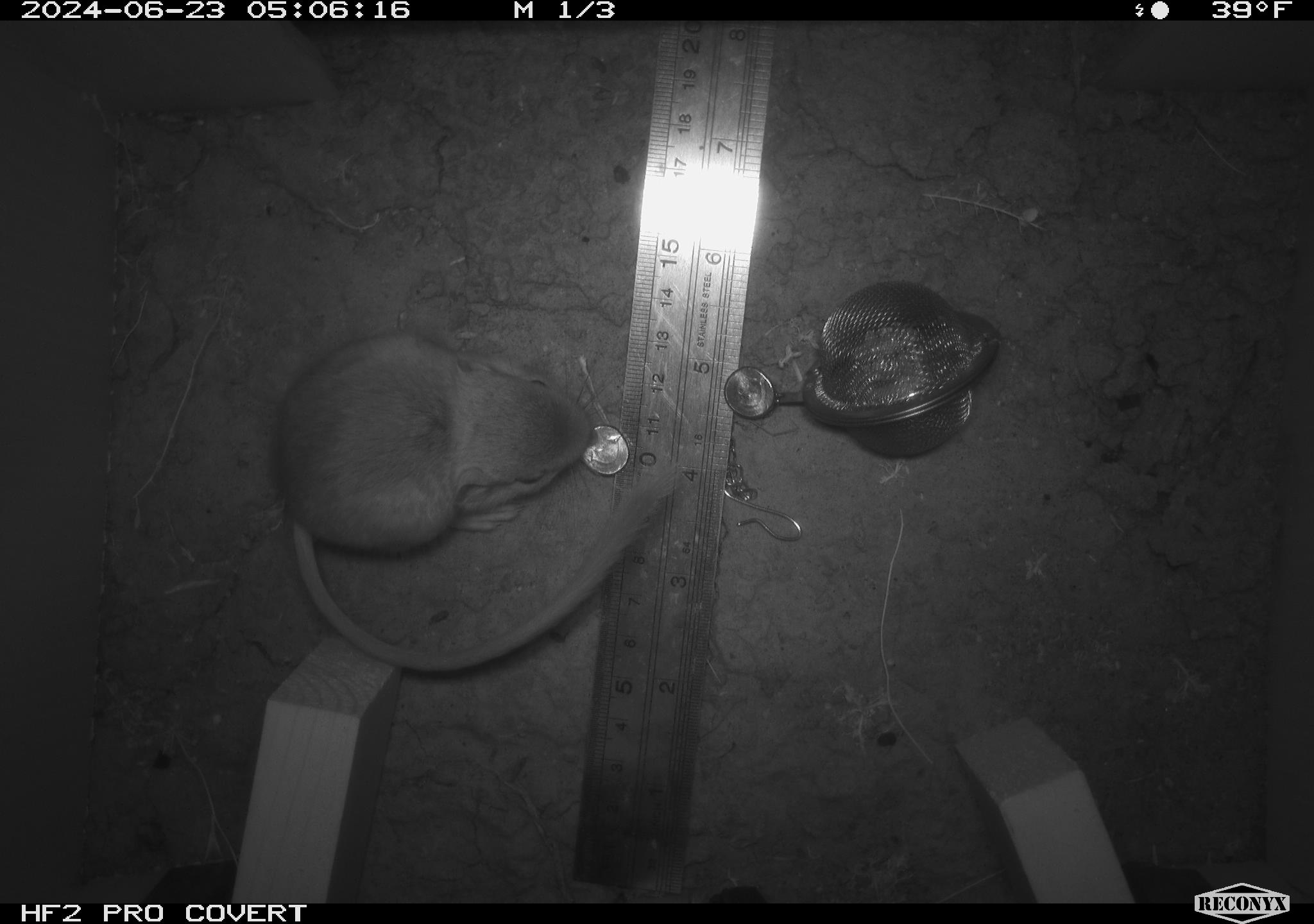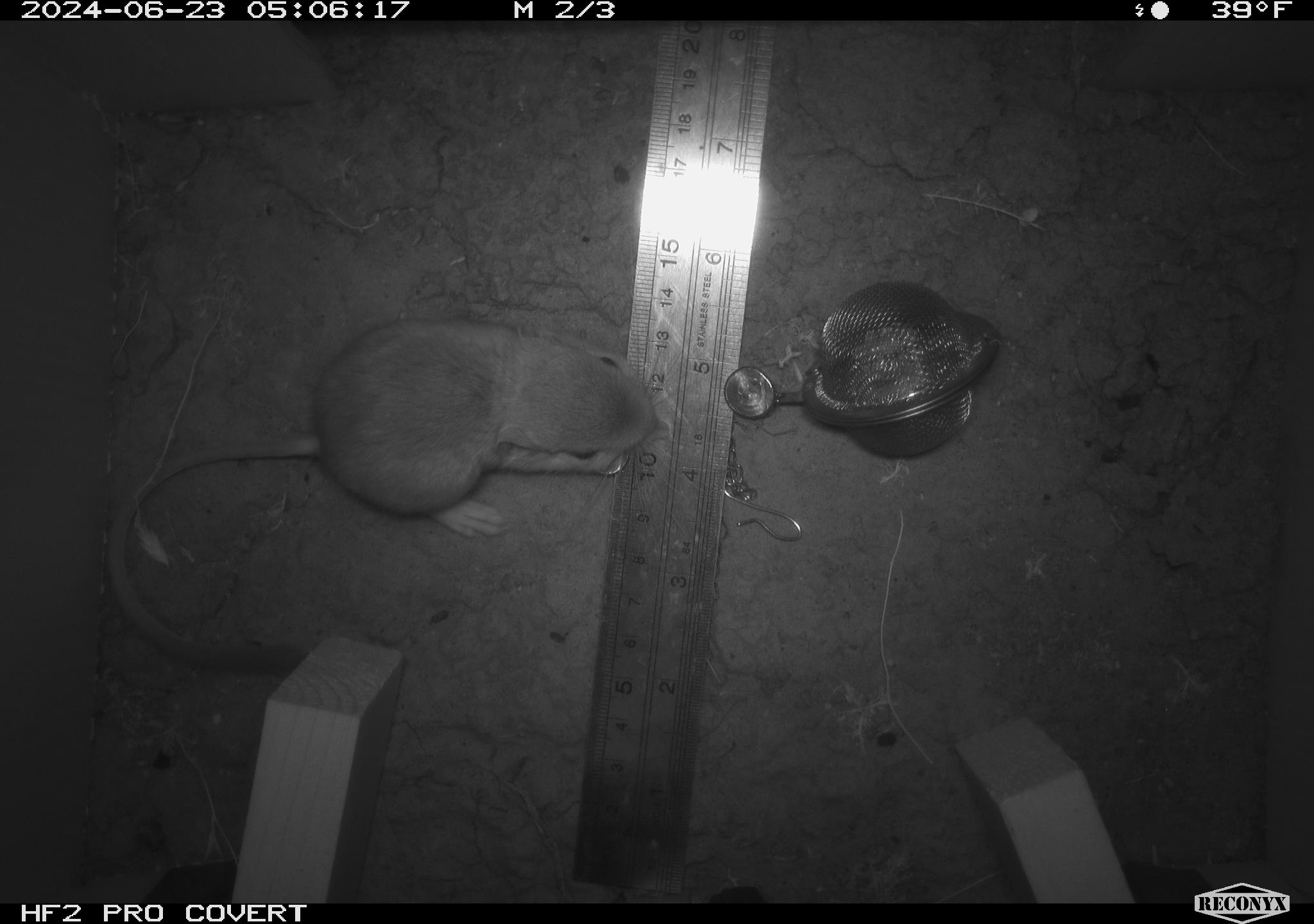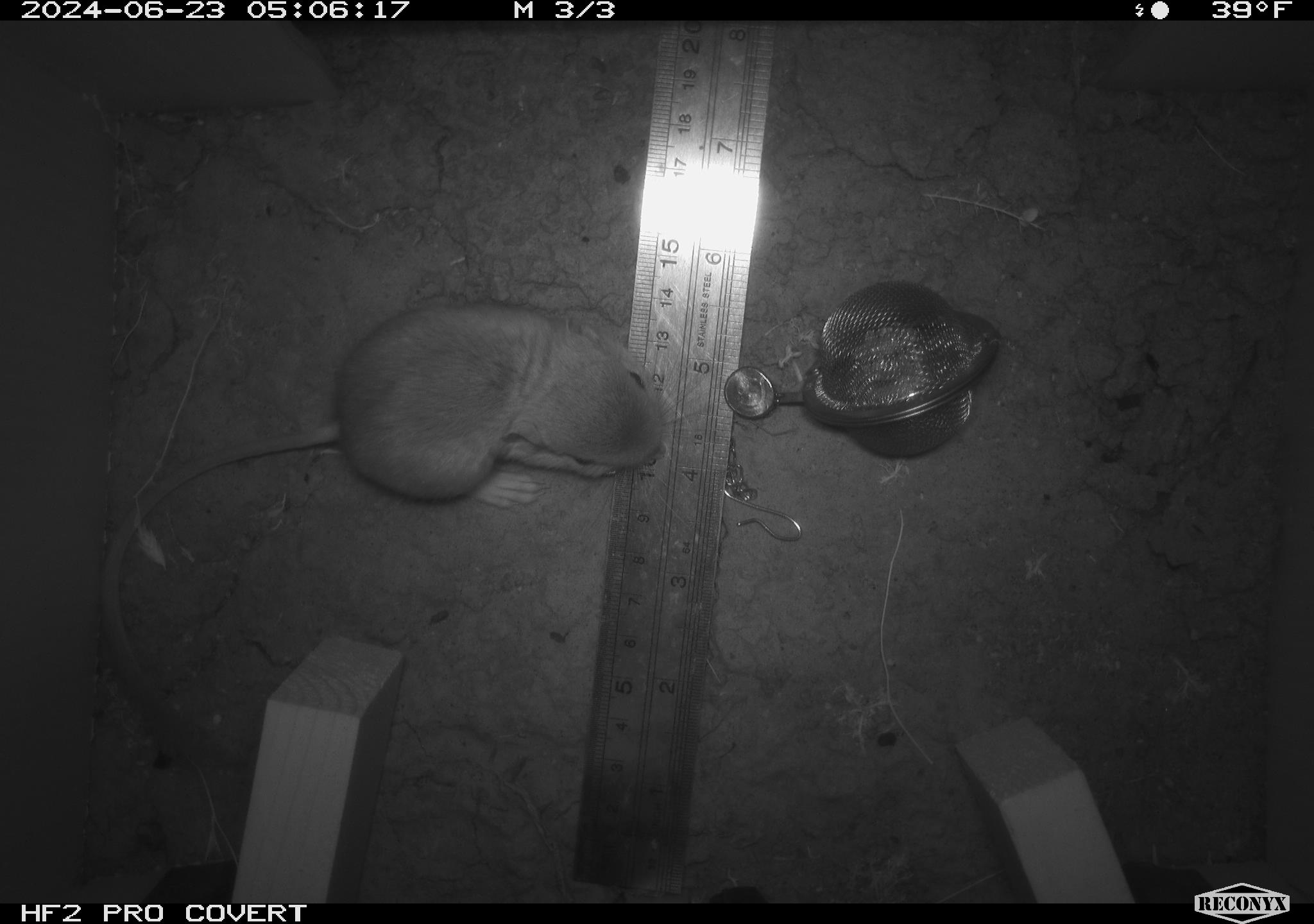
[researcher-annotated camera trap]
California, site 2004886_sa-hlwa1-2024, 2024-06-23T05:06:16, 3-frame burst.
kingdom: Animalia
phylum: Chordata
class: Mammalia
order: Rodentia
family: Heteromyidae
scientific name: Heteromyidae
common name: kangaroo rats and pocket mice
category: heteromyidae family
Heteromyidae family (kangaroo rats and pocket mice) (Heteromyidae).